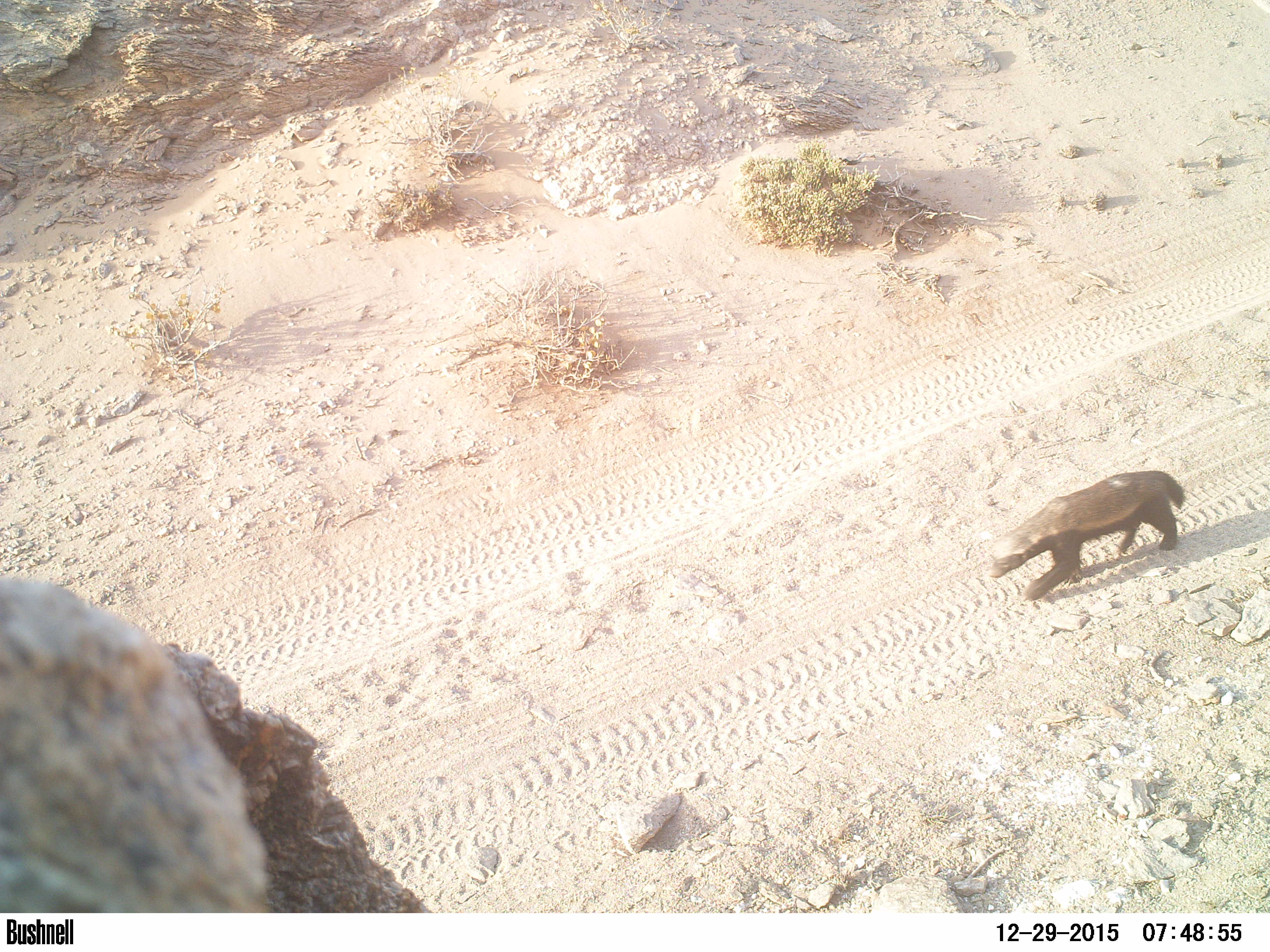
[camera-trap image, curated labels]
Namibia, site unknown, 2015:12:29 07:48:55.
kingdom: Animalia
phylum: Chordata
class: Mammalia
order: Carnivora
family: Mustelidae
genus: Mellivora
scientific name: Mellivora capensis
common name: ratel